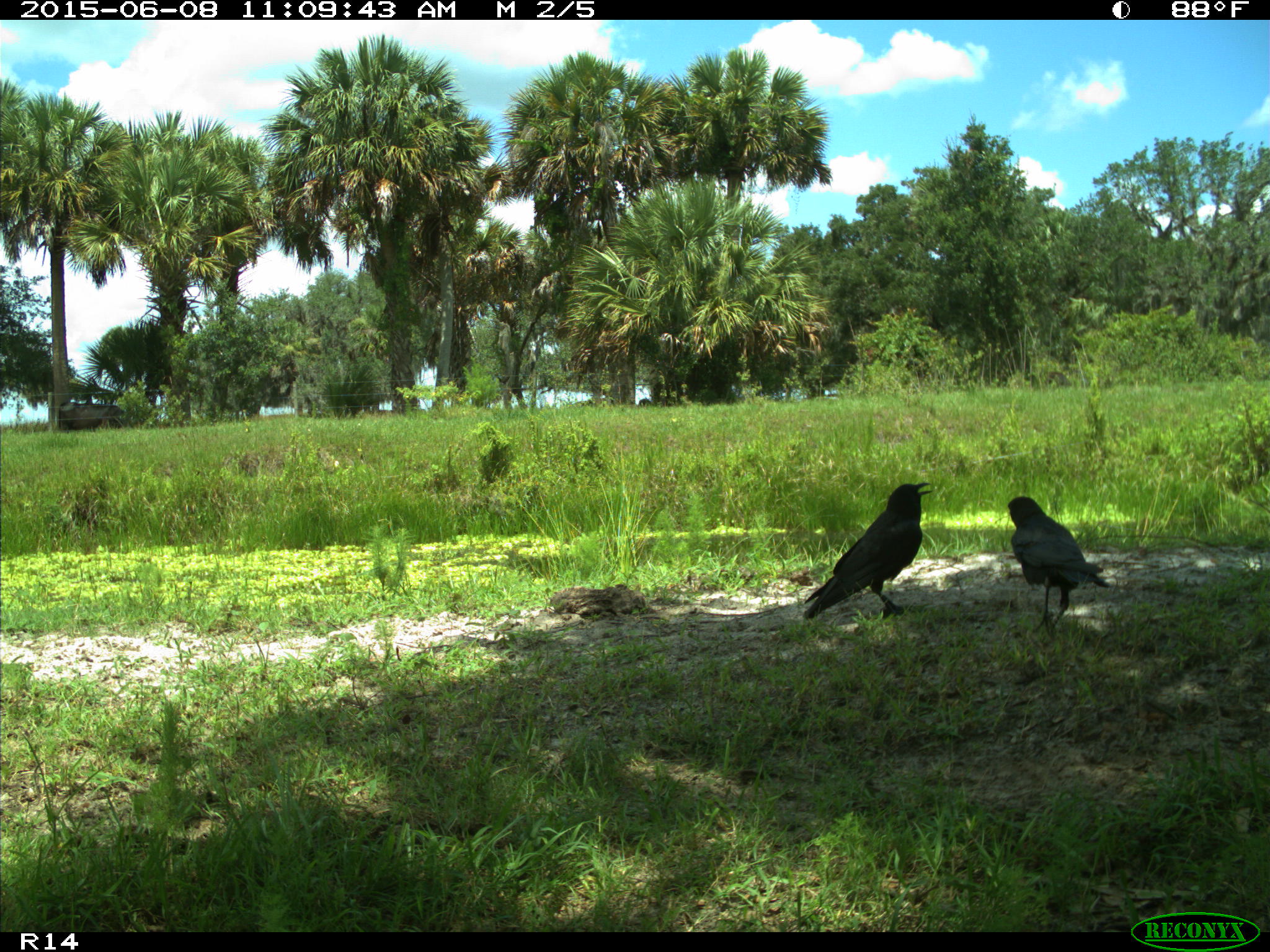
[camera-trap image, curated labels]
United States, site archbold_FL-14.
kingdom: Animalia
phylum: Chordata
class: Mammalia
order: Artiodactyla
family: Bovidae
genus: Bos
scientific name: Bos taurus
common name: domestic cow